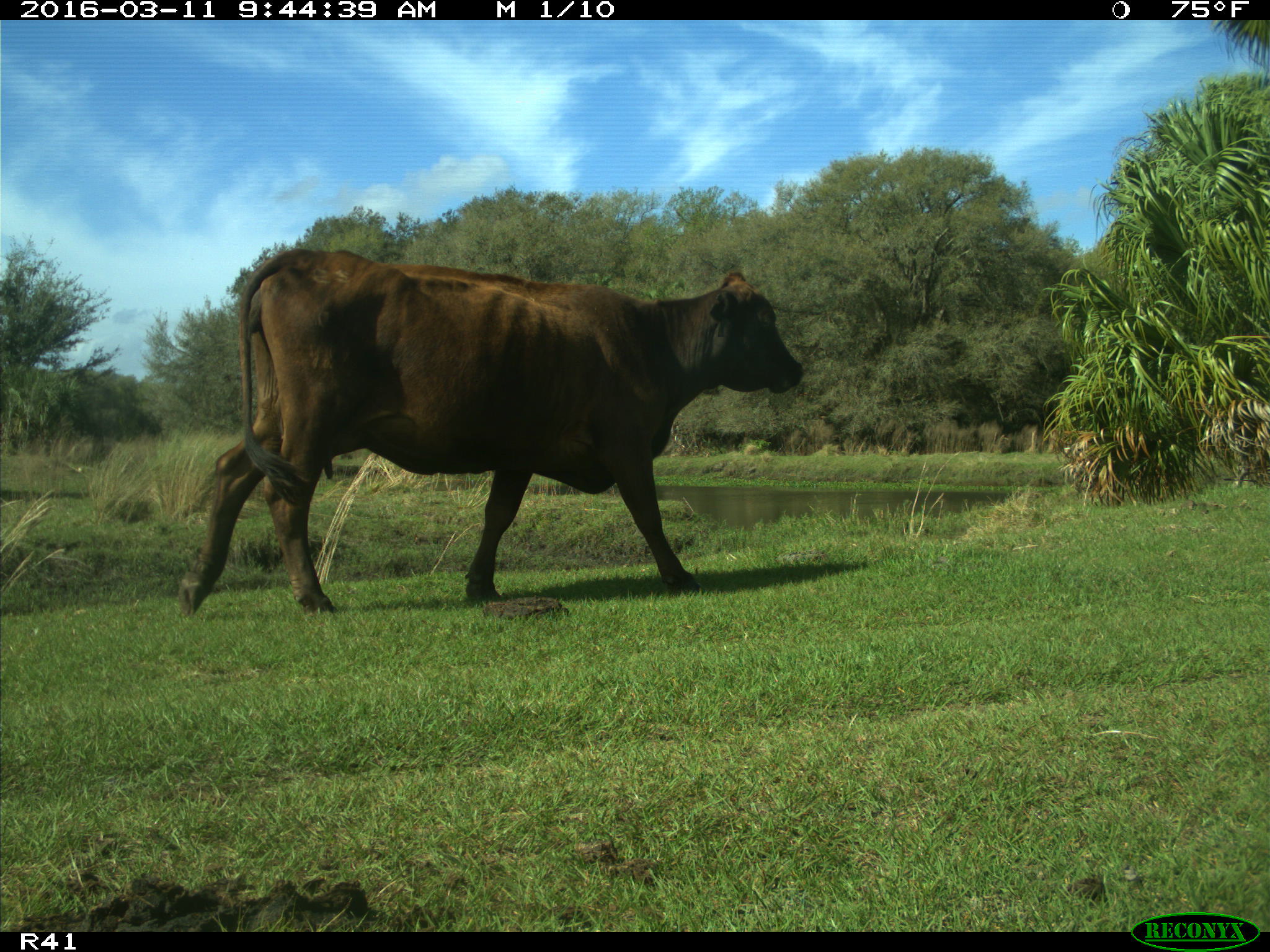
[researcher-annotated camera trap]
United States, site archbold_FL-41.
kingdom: Animalia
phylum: Chordata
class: Mammalia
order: Artiodactyla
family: Bovidae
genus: Bos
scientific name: Bos taurus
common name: domestic cow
Bos taurus (domestic cow).